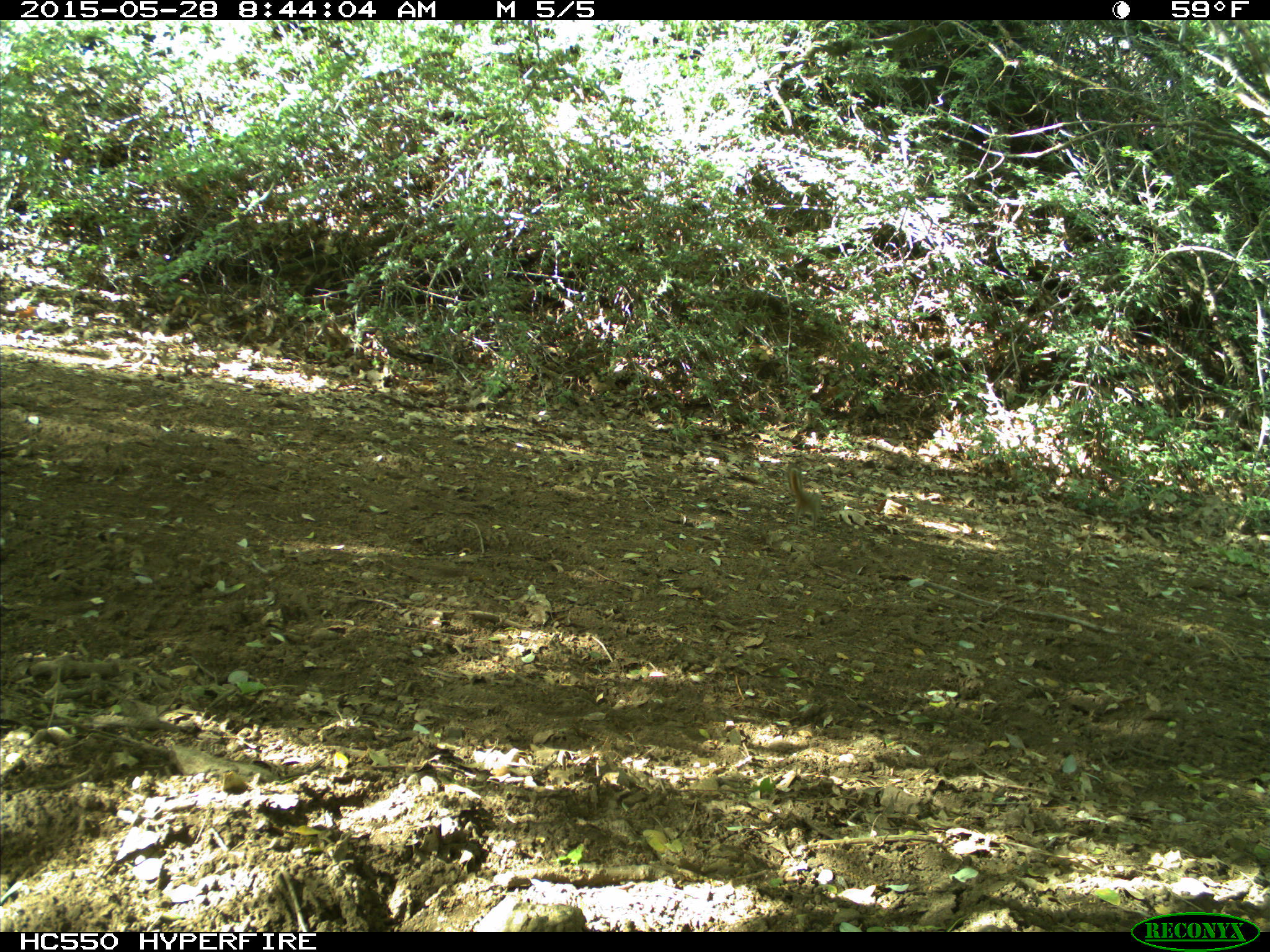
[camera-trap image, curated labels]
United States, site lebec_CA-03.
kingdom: Animalia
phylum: Chordata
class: Mammalia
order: Rodentia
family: Sciuridae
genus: Tamias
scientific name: Tamias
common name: chipmunk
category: unidentified chipmunk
Unidentified chipmunk (chipmunk) (Tamias).